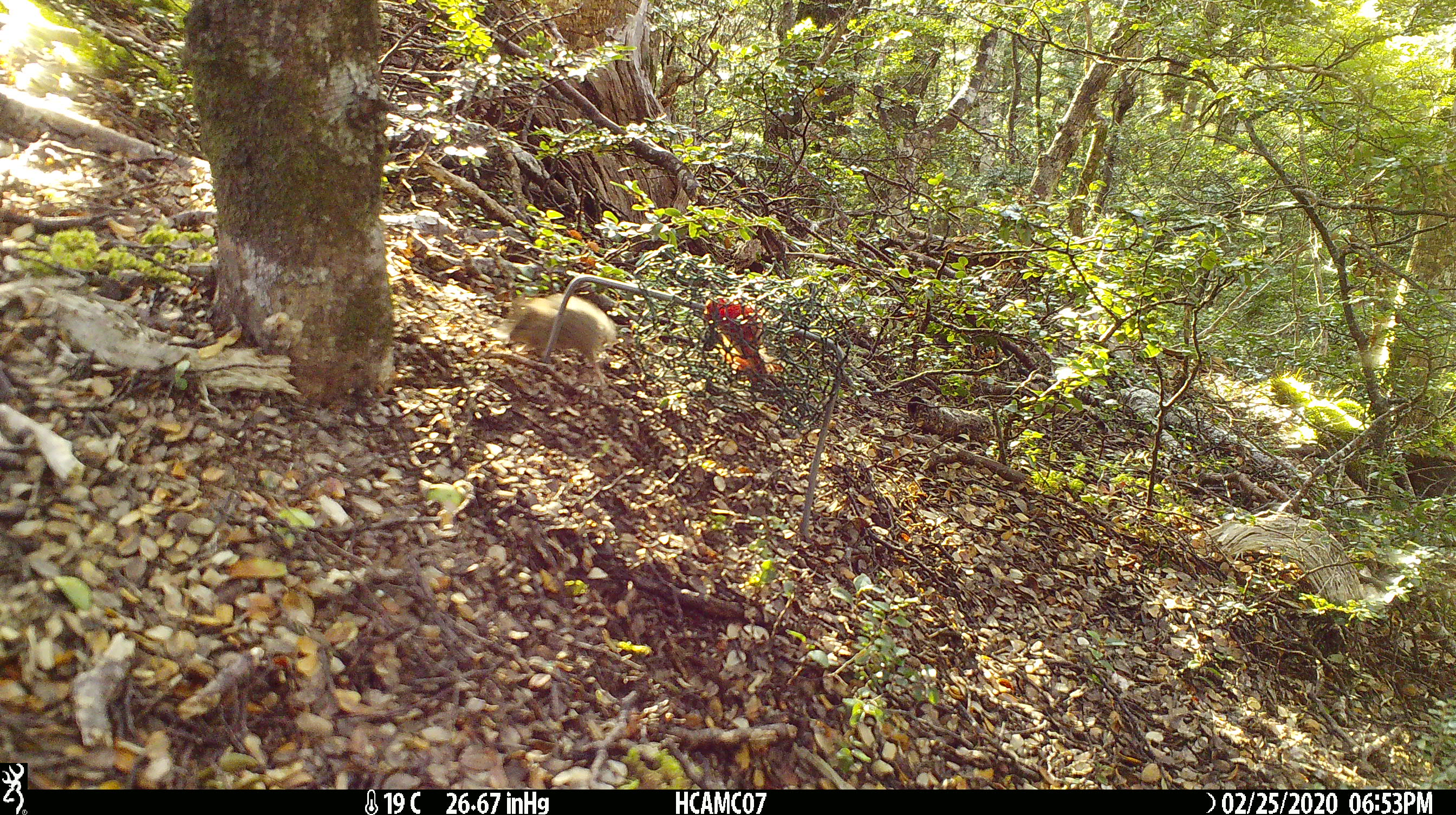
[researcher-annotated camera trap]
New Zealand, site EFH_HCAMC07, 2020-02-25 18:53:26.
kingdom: Animalia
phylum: Chordata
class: Mammalia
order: Rodentia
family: Muridae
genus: Mus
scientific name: Mus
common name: mouse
Mouse (Mus).